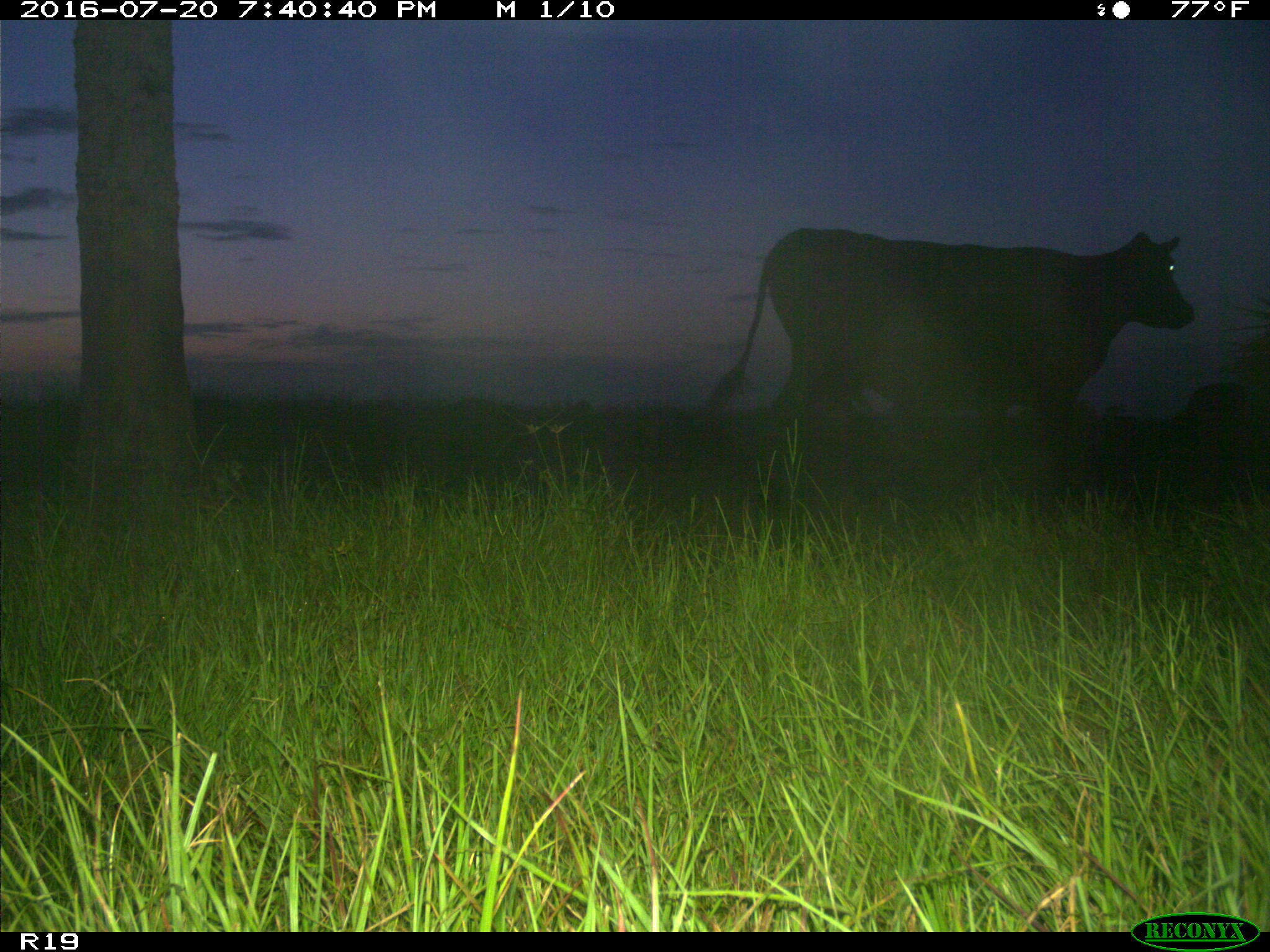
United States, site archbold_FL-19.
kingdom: Animalia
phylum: Chordata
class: Mammalia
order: Artiodactyla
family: Bovidae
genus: Bos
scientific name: Bos taurus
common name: domestic cow